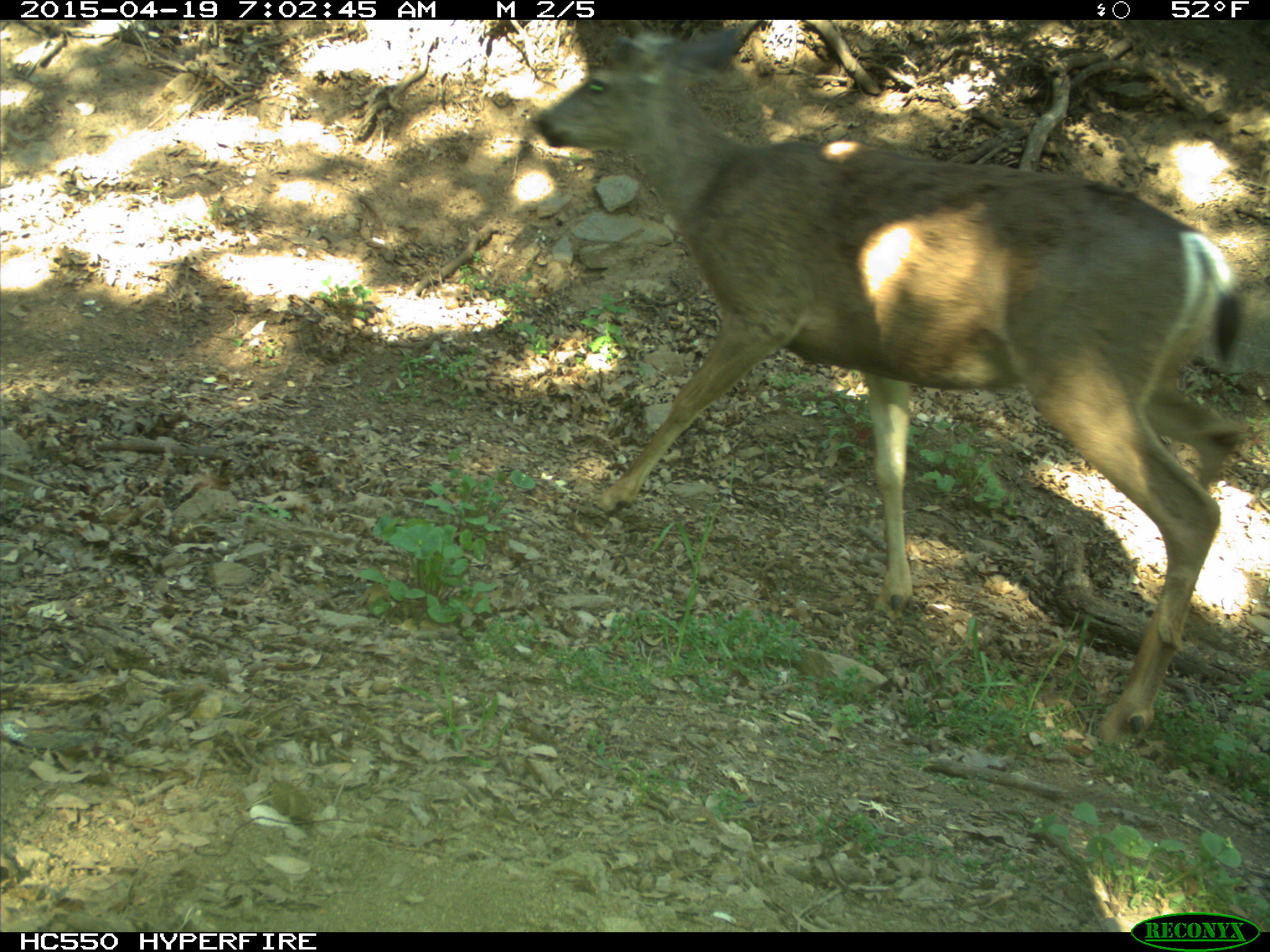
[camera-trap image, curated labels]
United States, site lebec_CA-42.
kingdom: Animalia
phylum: Chordata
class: Mammalia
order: Artiodactyla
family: Cervidae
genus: Odocoileus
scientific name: Odocoileus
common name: deer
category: unidentified deer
Unidentified deer (deer) (Odocoileus).